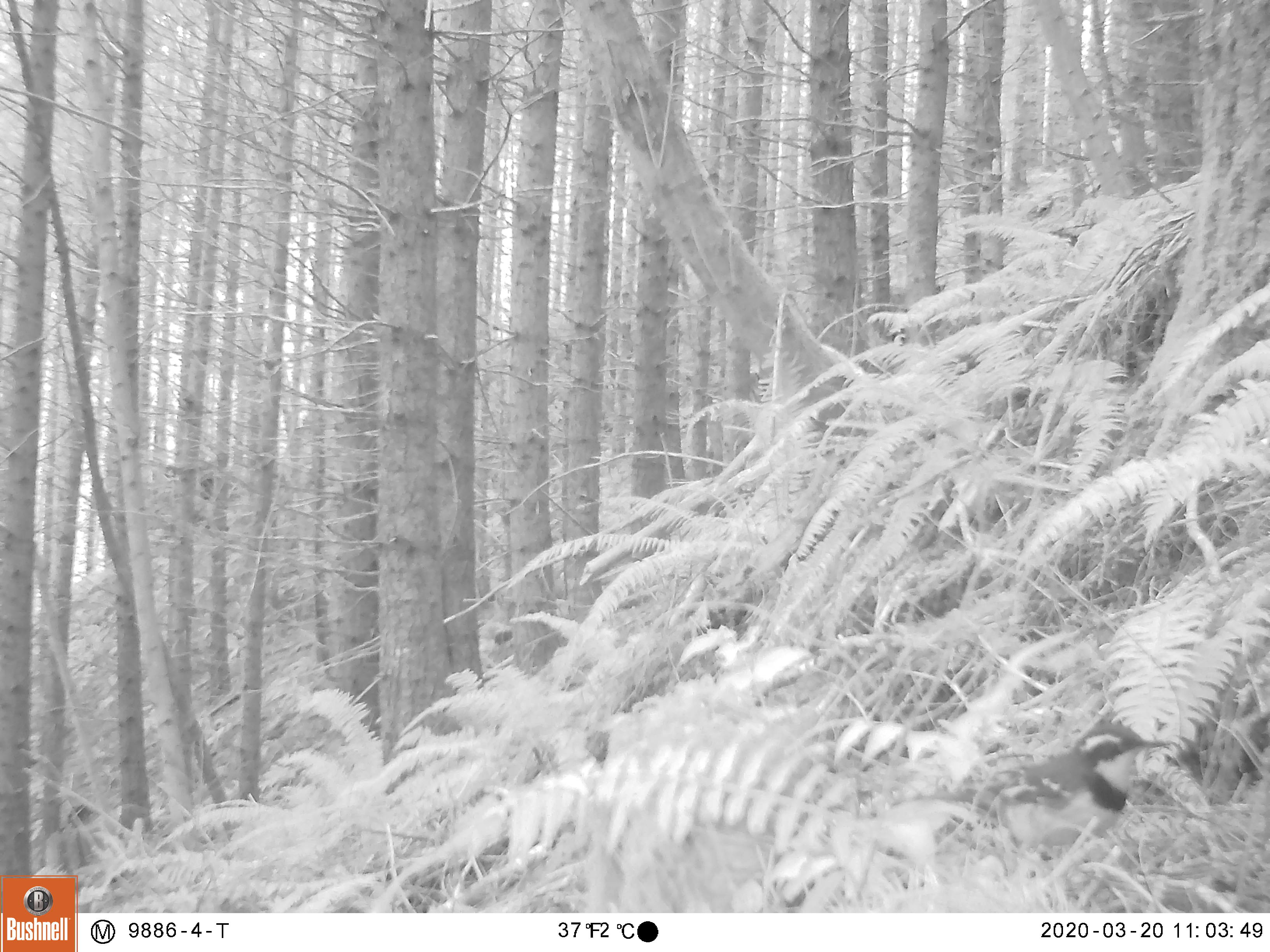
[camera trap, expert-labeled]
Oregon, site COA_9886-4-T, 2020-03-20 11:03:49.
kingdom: Animalia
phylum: Chordata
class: Aves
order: Passeriformes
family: Turdidae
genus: Ixoreus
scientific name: Ixoreus naevius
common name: varied thrush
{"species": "varied thrush (Ixoreus naevius)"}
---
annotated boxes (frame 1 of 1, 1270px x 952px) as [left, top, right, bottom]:
varied thrush: [940, 723, 1169, 869]